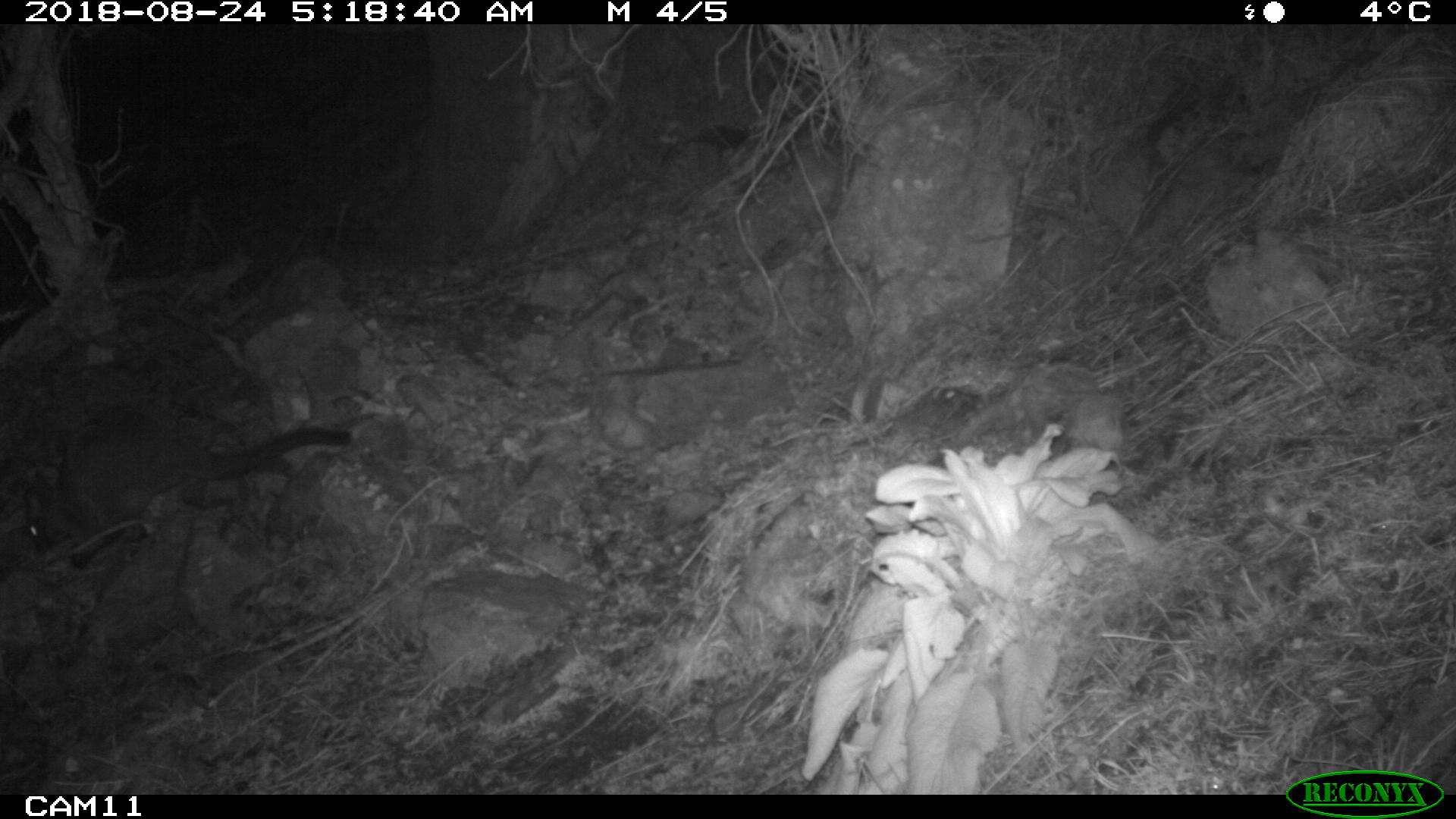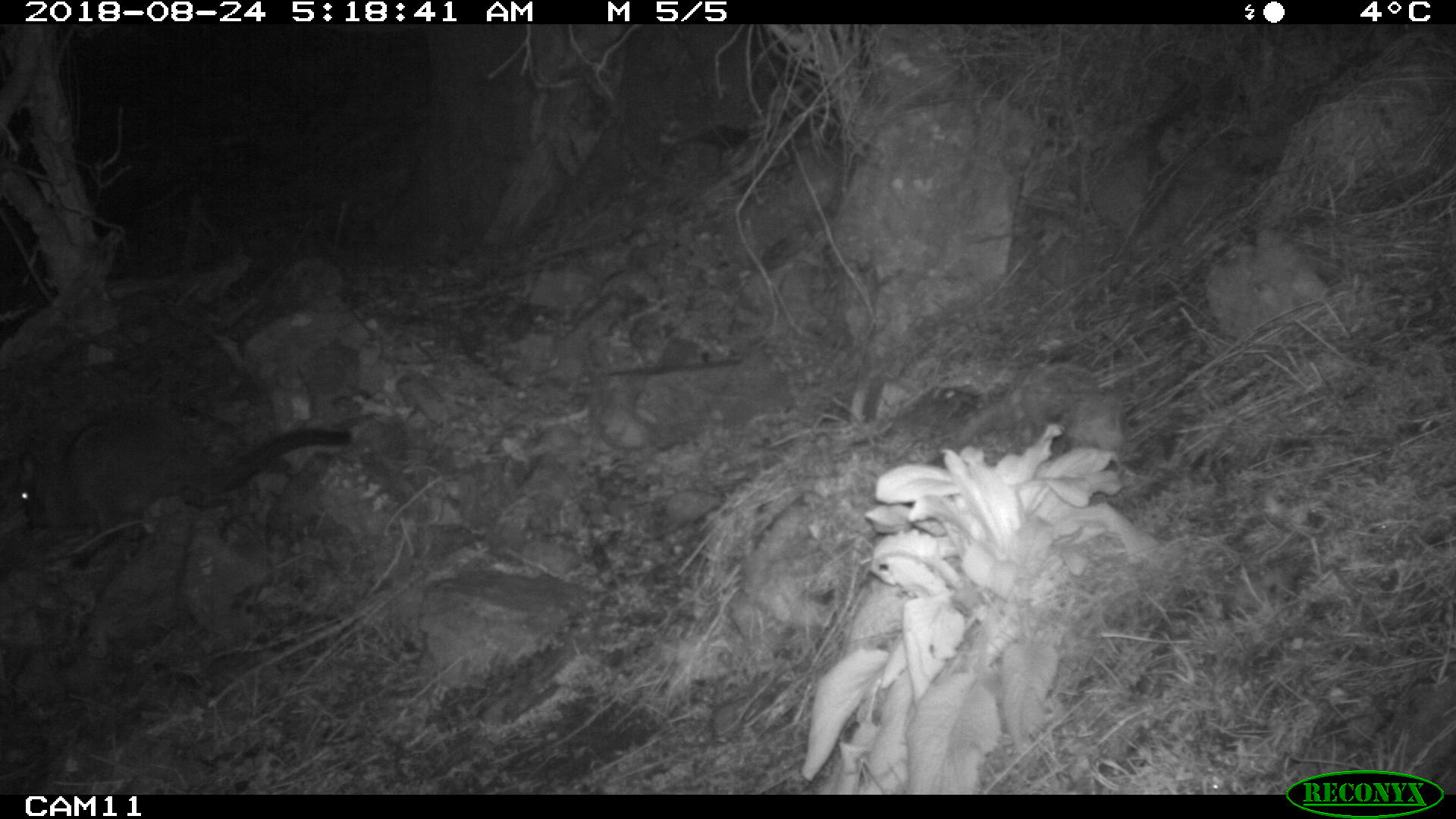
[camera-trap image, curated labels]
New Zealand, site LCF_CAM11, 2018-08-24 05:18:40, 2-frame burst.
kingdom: Animalia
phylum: Chordata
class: Mammalia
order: Diprotodontia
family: Macropodidae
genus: Notamacropus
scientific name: Notamacropus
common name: wallaby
Wallaby (Notamacropus).